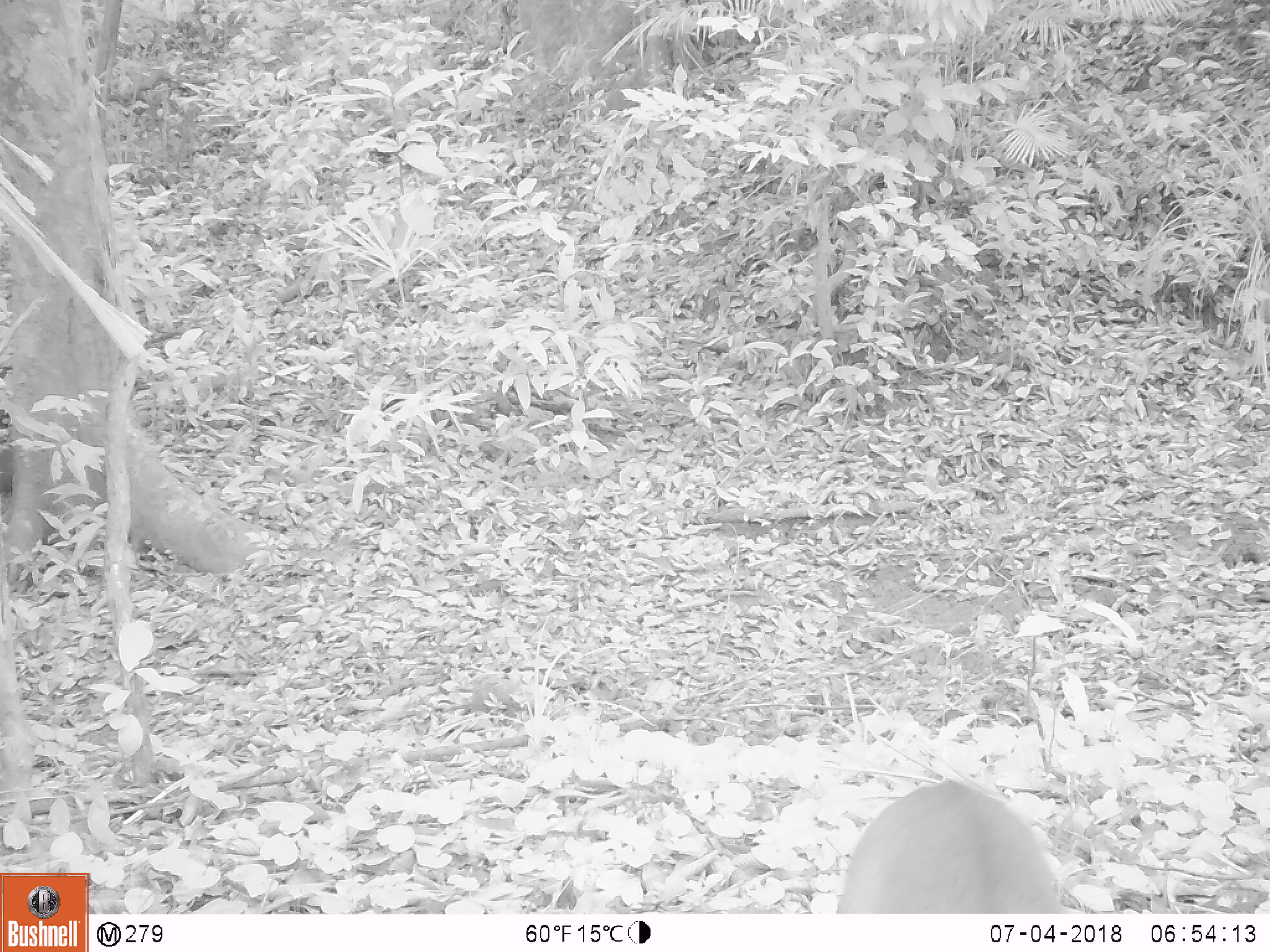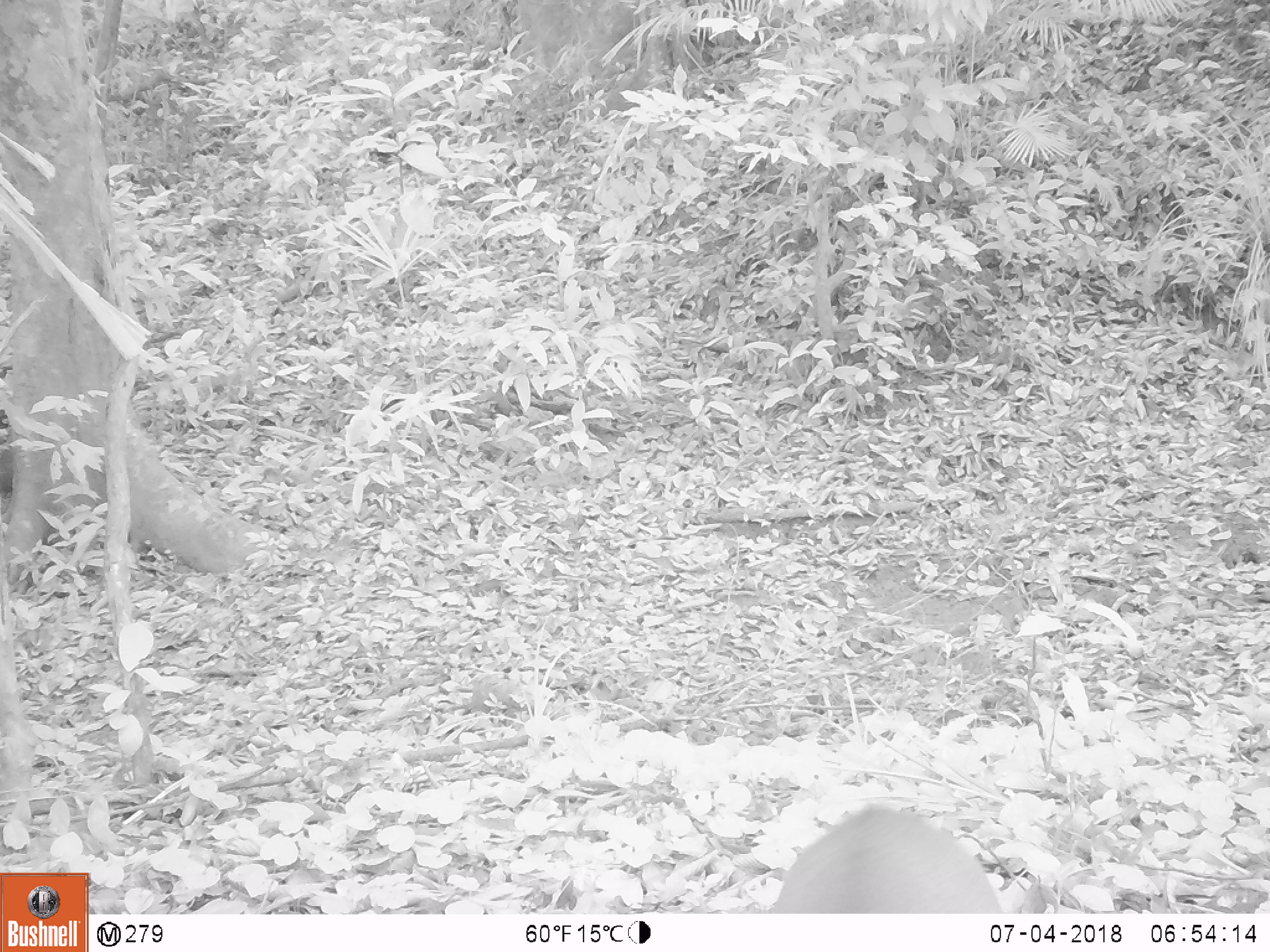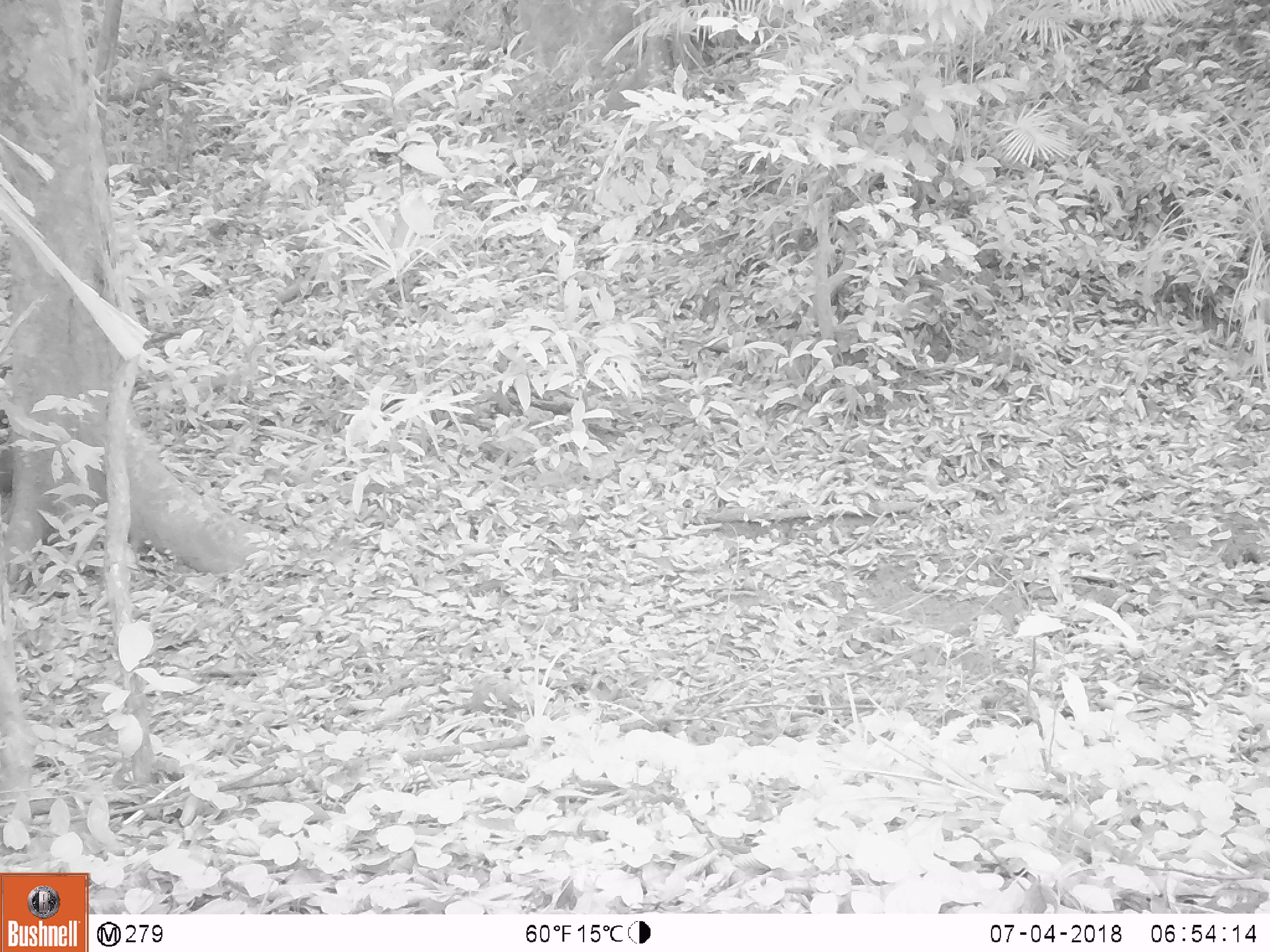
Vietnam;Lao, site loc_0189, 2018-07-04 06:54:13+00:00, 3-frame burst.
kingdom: Animalia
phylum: Chordata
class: Mammalia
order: Artiodactyla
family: Cervidae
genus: Muntiacus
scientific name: Muntiacus vuquangensis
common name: large-antlered muntjac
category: large antlered muntjac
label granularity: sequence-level